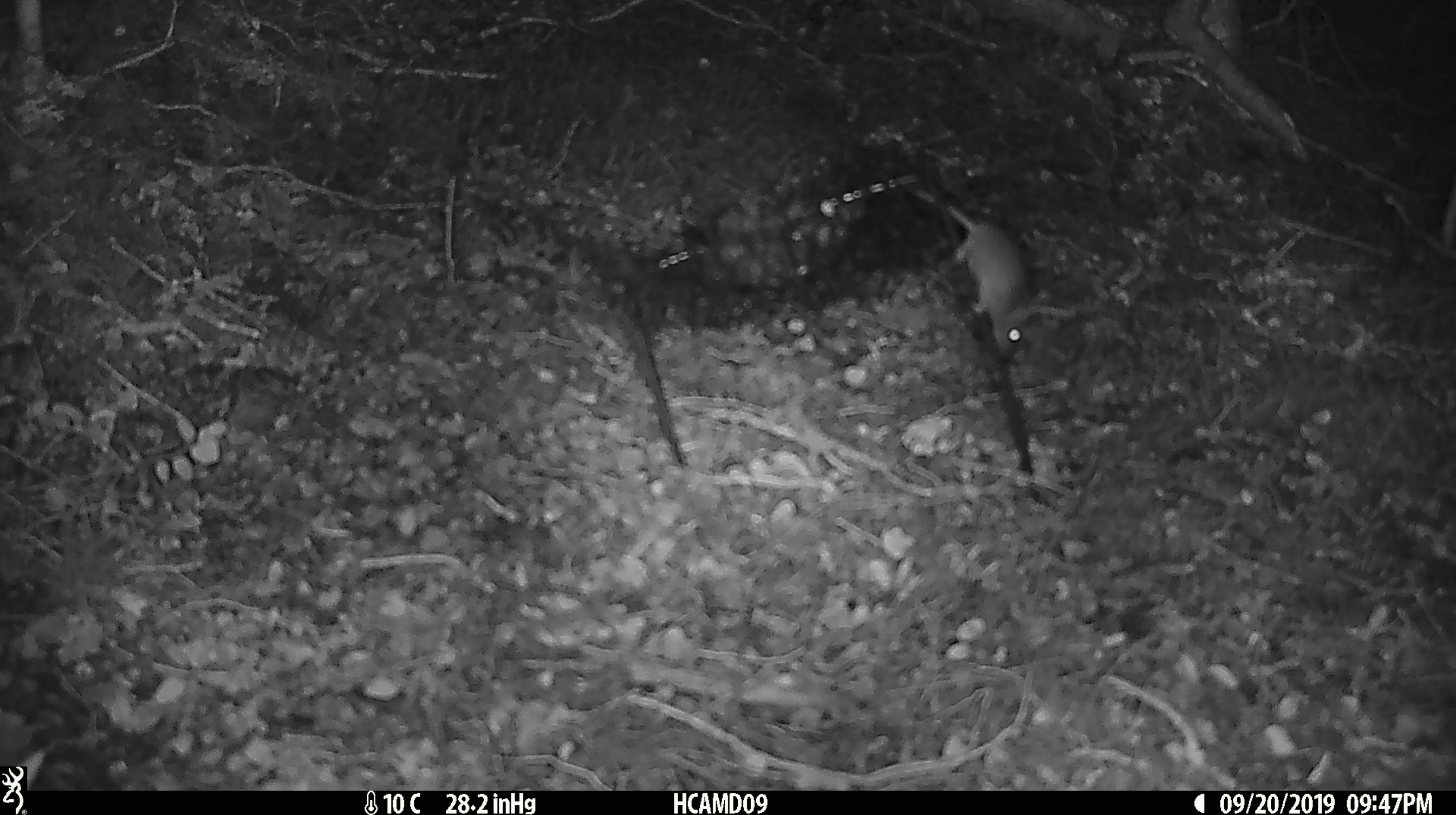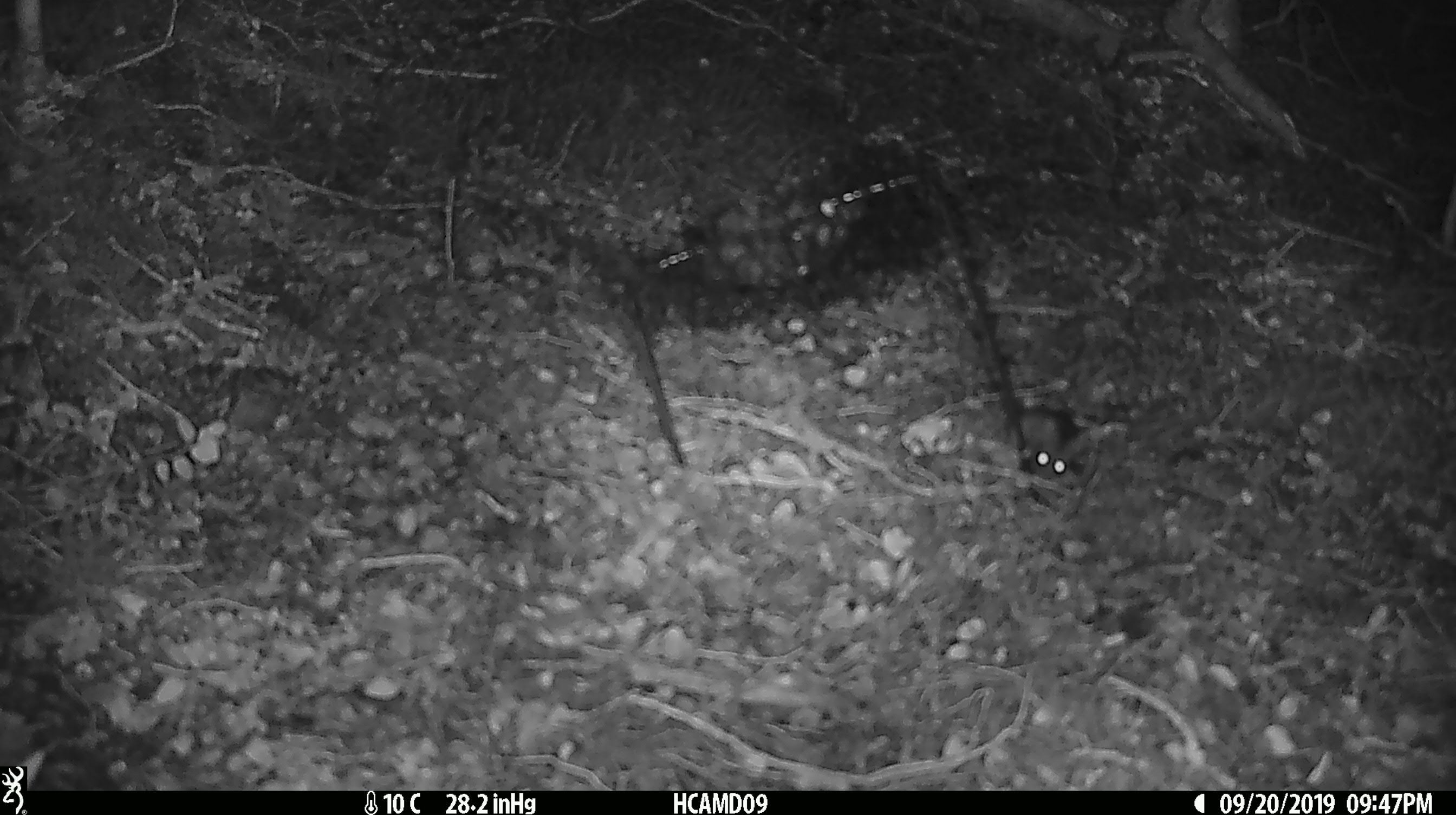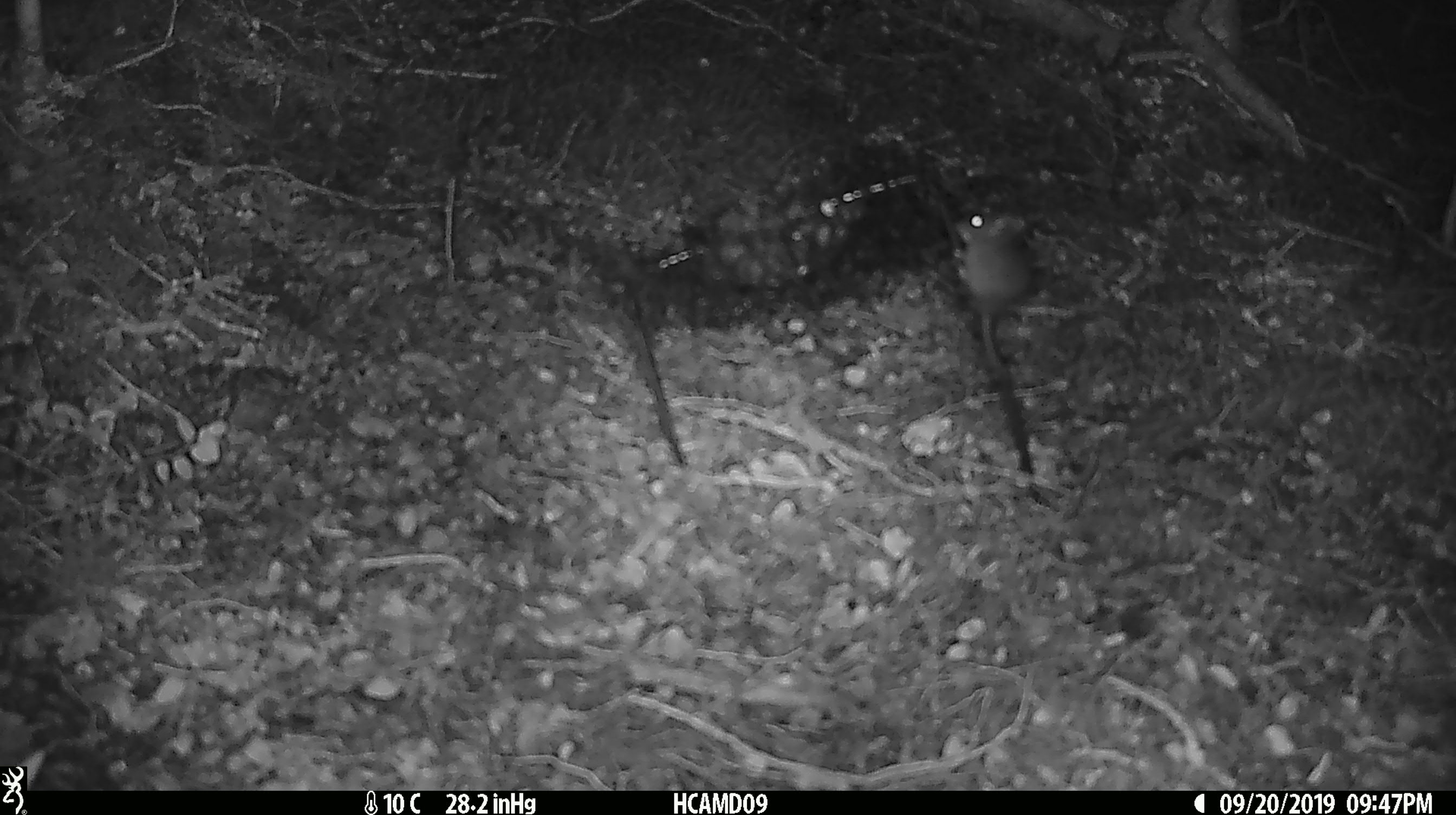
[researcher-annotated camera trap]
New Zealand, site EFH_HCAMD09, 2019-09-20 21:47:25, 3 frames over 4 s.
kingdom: Animalia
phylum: Chordata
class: Mammalia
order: Rodentia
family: Muridae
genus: Mus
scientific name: Mus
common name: mouse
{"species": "mouse (Mus)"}